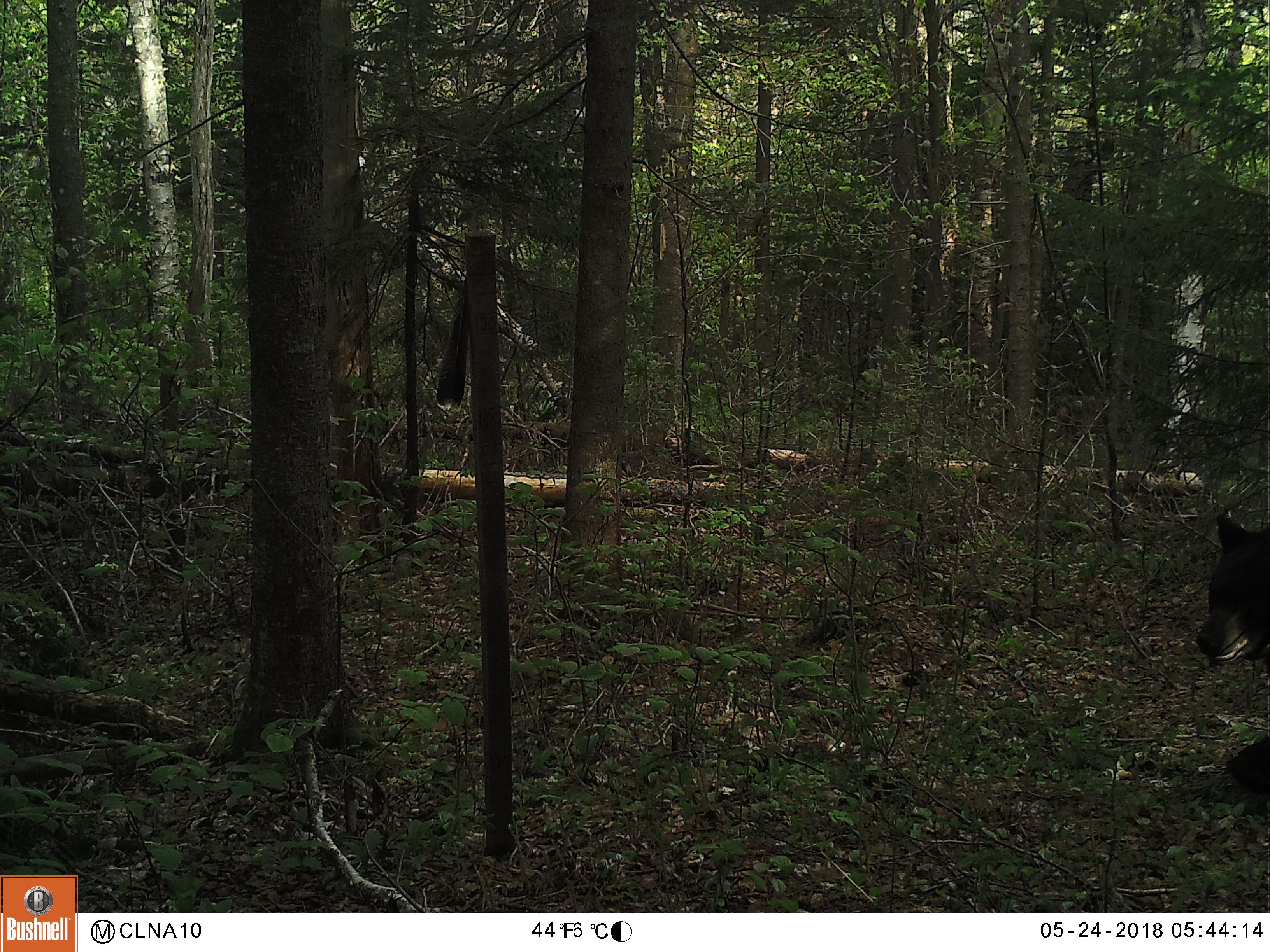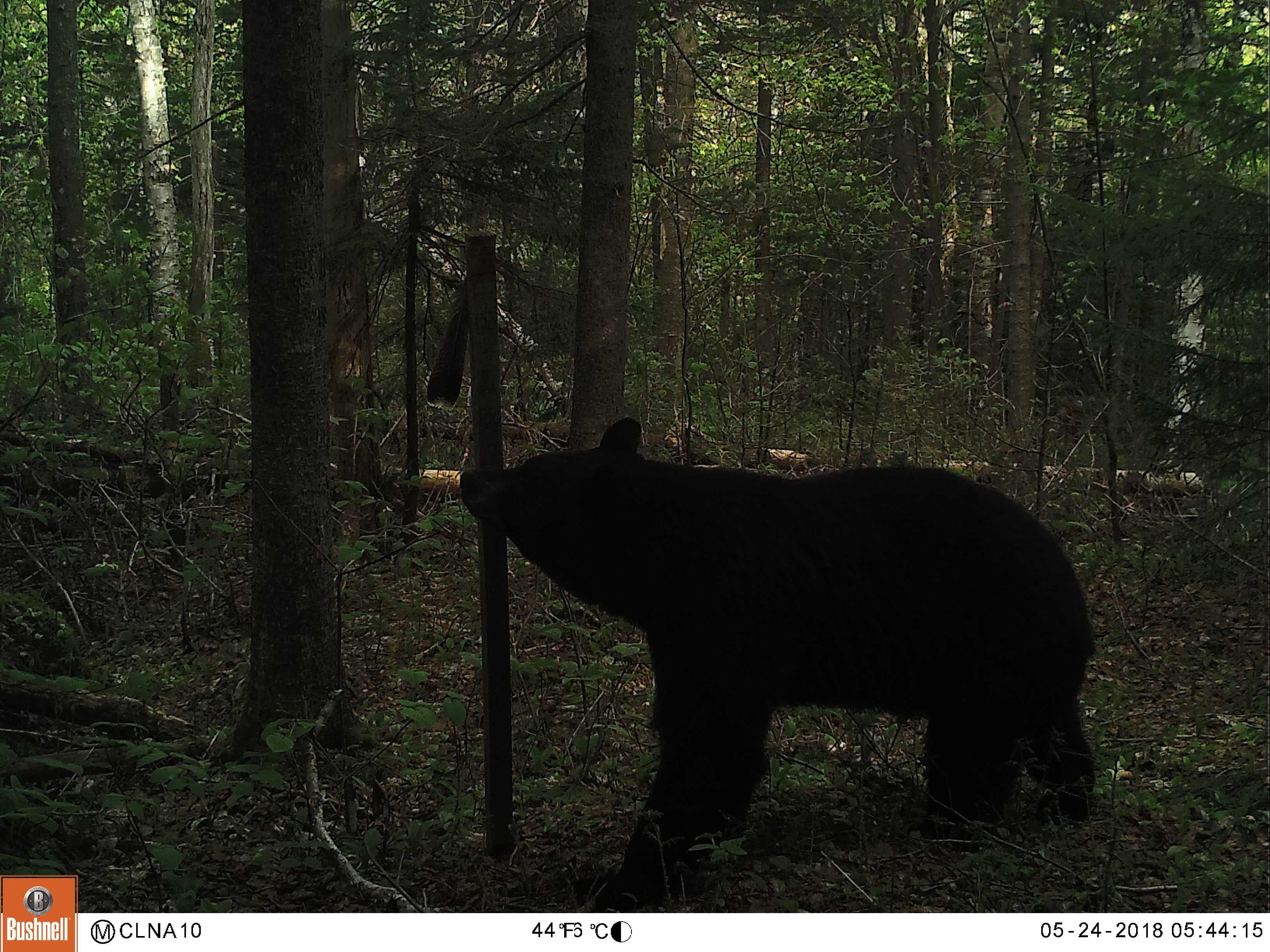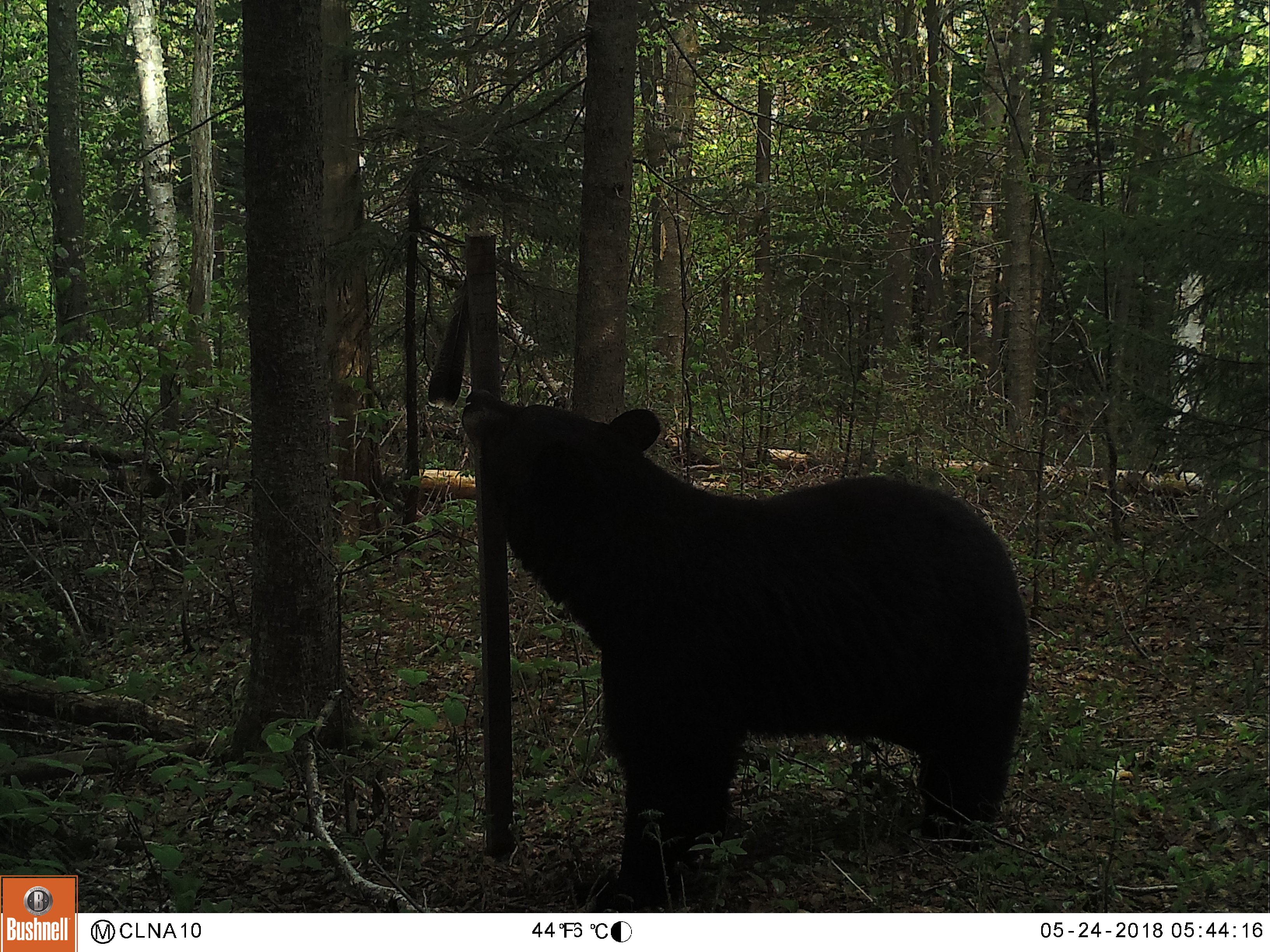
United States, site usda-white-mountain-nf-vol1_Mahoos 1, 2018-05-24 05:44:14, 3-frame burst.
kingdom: Animalia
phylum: Chordata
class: Mammalia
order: Carnivora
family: Ursidae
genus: Ursus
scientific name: Ursus americanus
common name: black bear